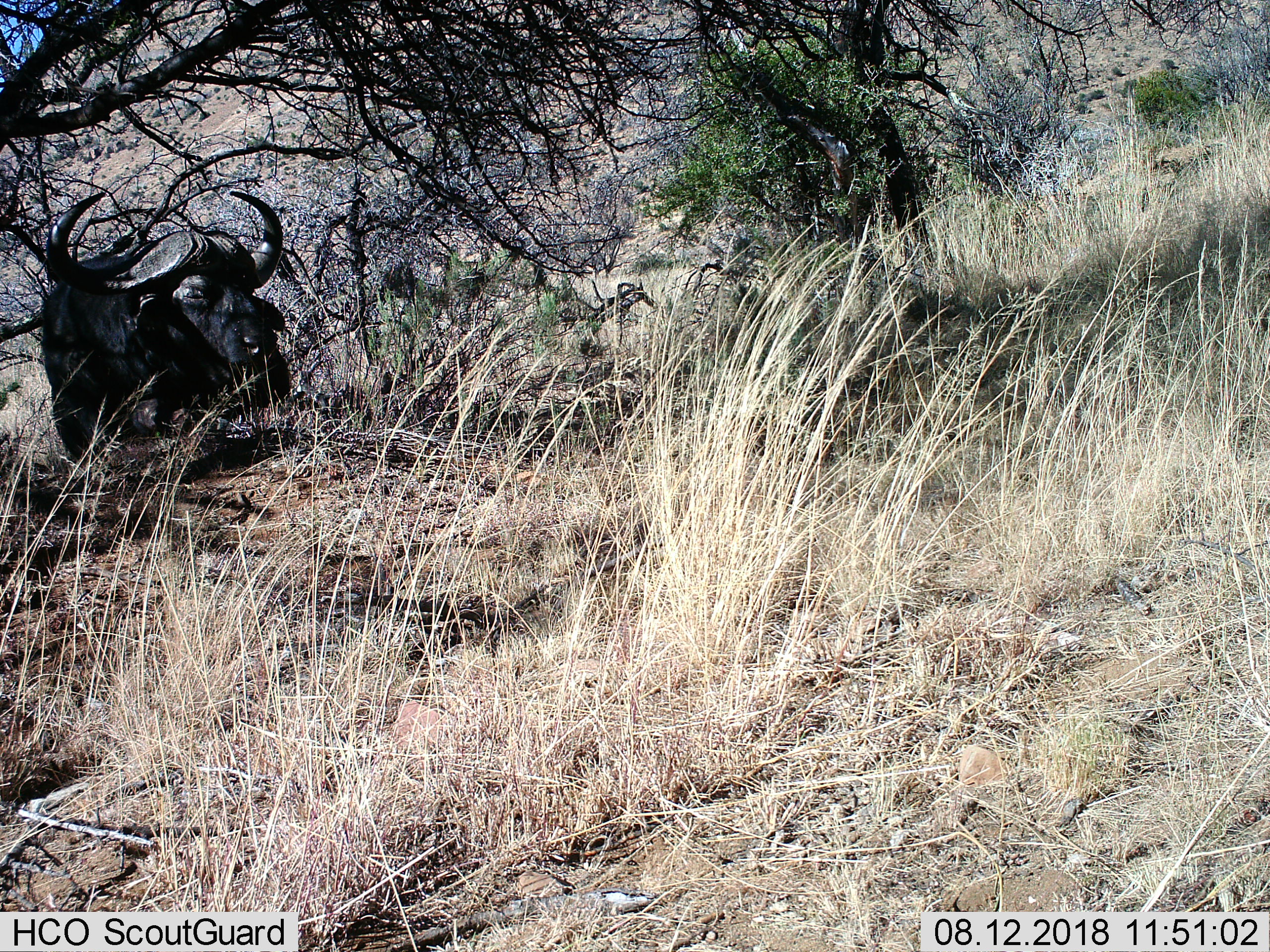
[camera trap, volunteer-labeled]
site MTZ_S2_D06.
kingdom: Animalia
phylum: Chordata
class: Mammalia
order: Artiodactyla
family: Bovidae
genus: Syncerus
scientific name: Syncerus caffer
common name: african buffalo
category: buffalo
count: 1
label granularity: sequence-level